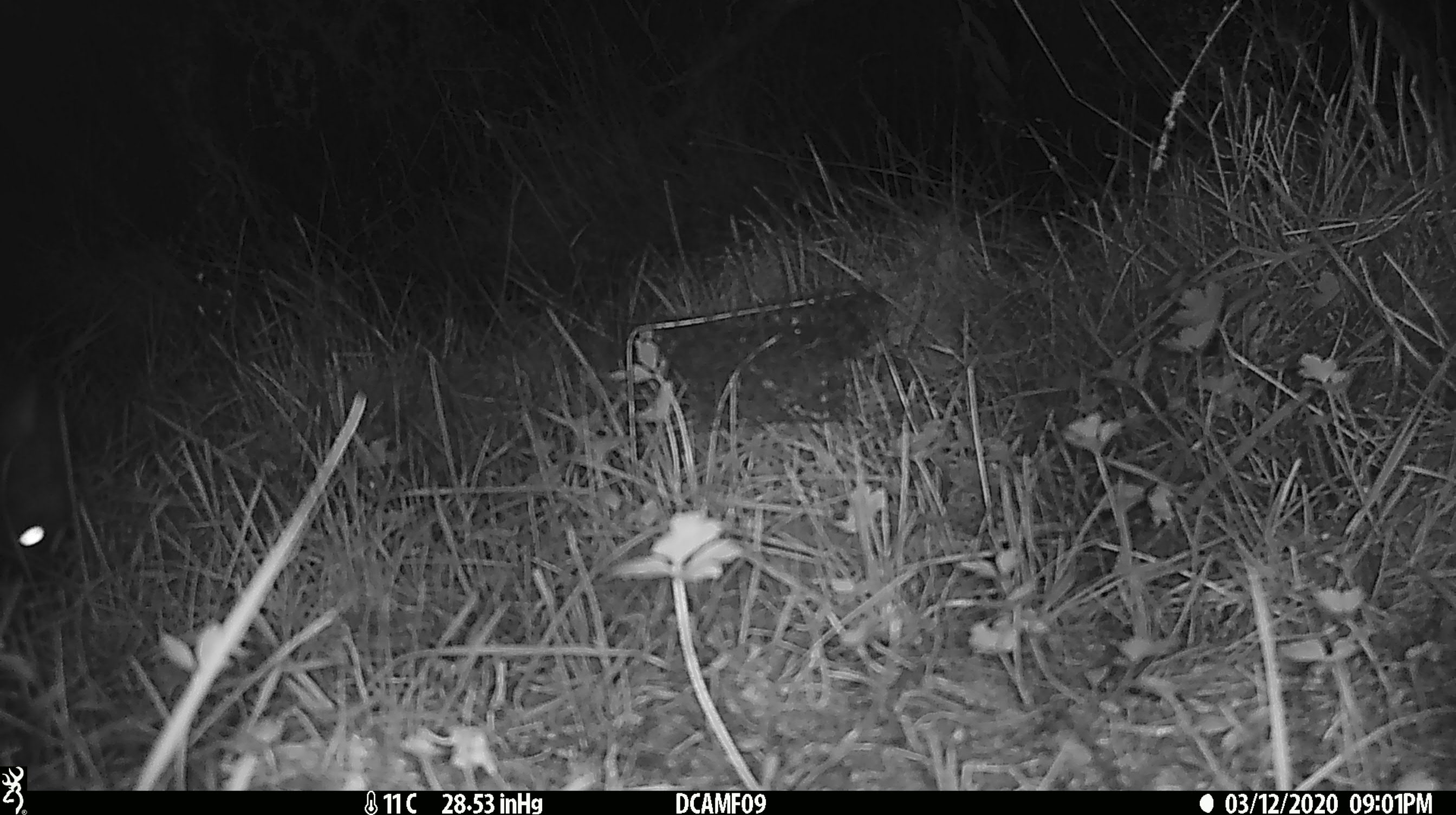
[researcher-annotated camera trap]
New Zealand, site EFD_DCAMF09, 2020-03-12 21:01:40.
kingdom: Animalia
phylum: Chordata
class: Mammalia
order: Diprotodontia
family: Phalangeridae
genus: Trichosurus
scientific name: Trichosurus vulpecula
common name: common brushtail possum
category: possum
Possum (common brushtail possum) (Trichosurus vulpecula).